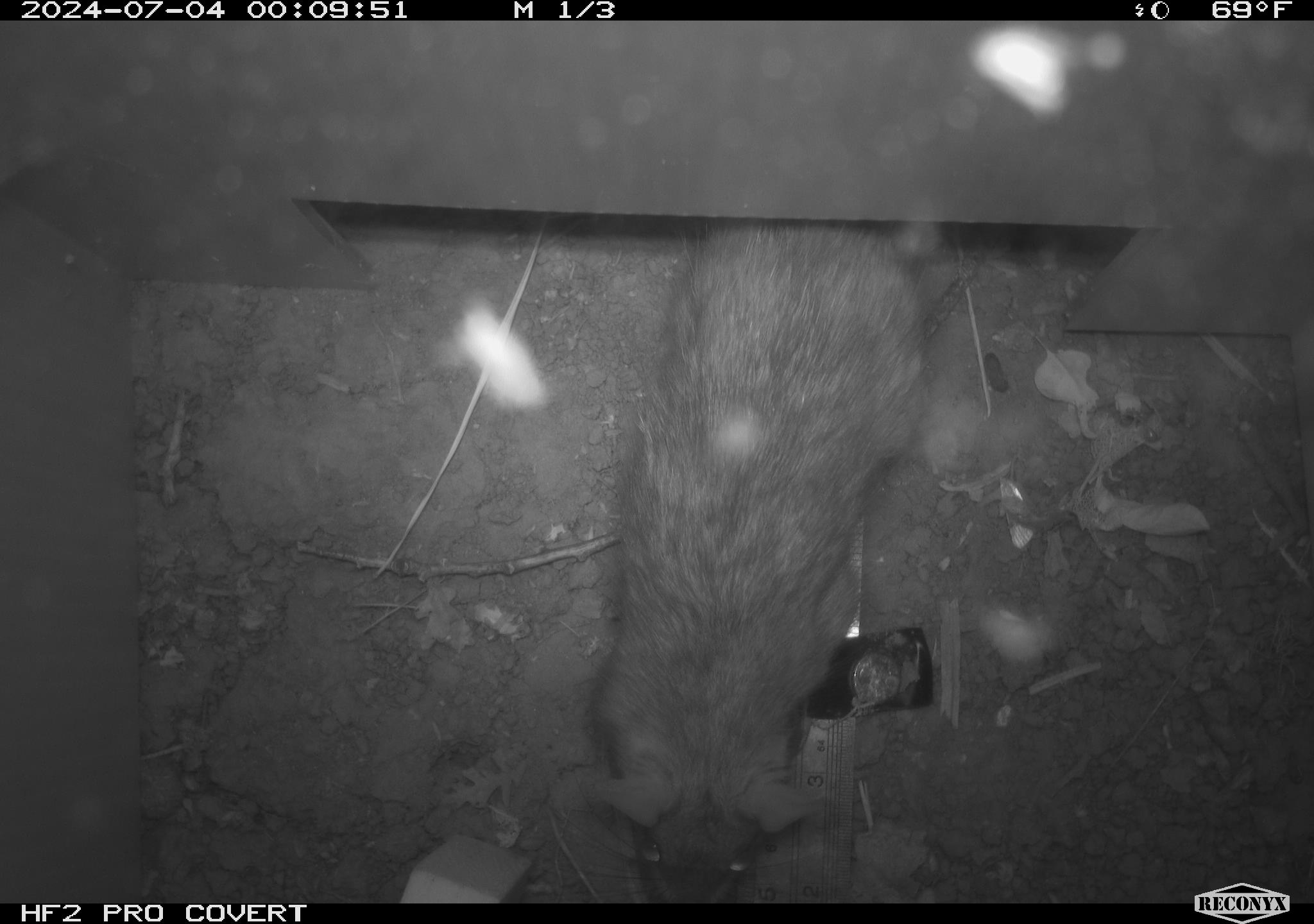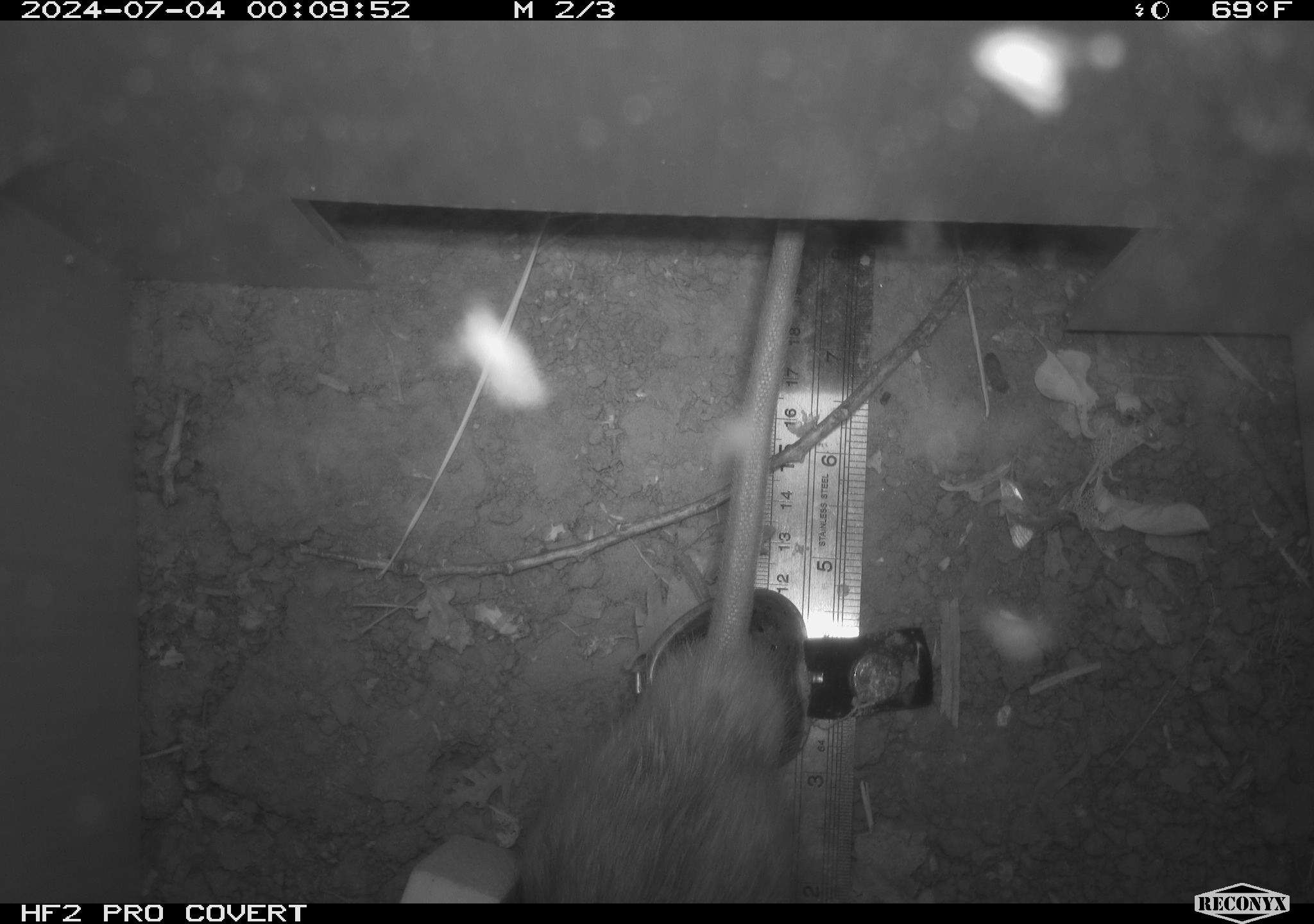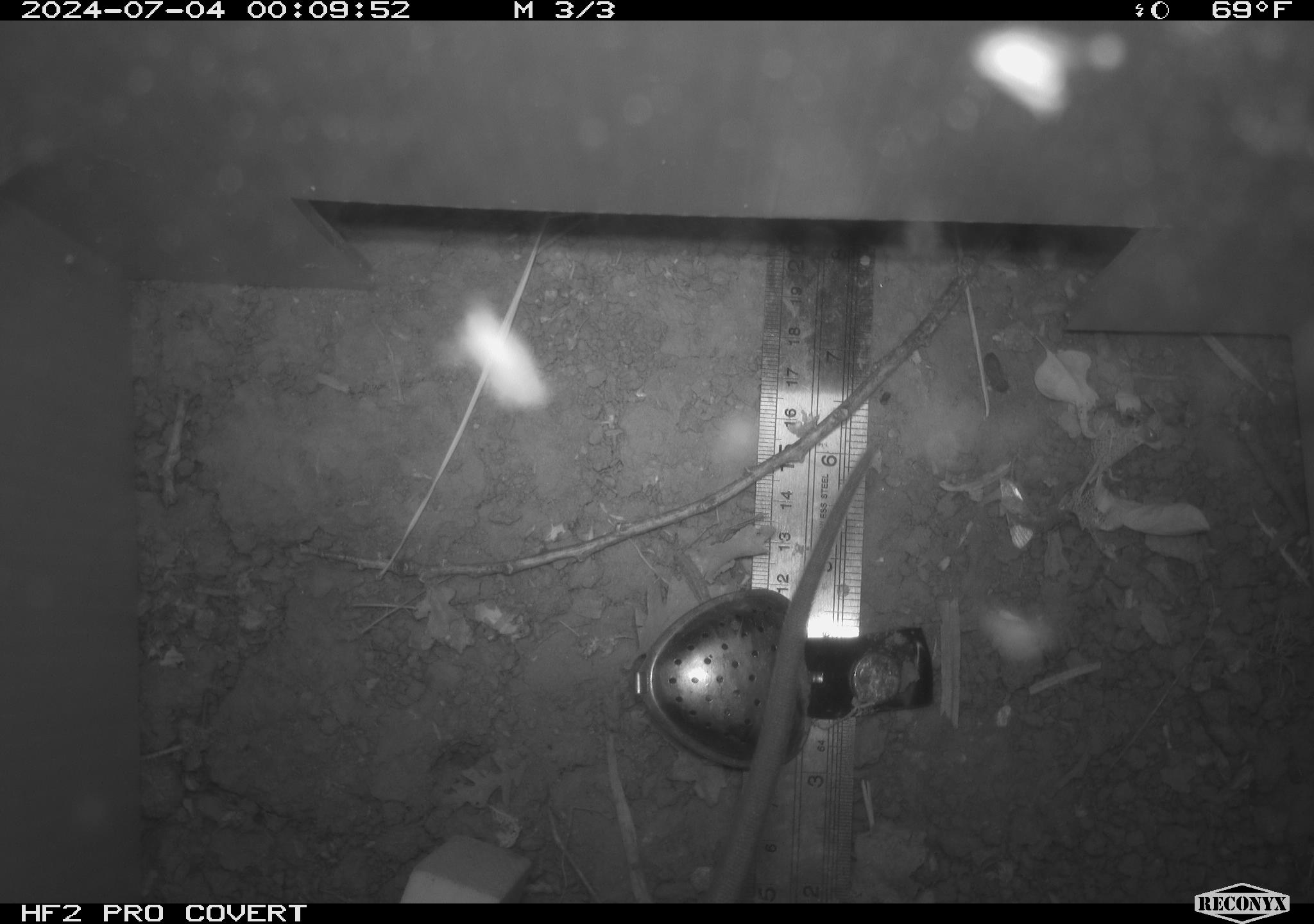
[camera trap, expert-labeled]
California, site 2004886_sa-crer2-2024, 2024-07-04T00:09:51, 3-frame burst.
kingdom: Animalia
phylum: Chordata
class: Mammalia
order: Rodentia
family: Muridae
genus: Rattus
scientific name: Rattus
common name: rat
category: rattus species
Rattus species (rat) (Rattus).